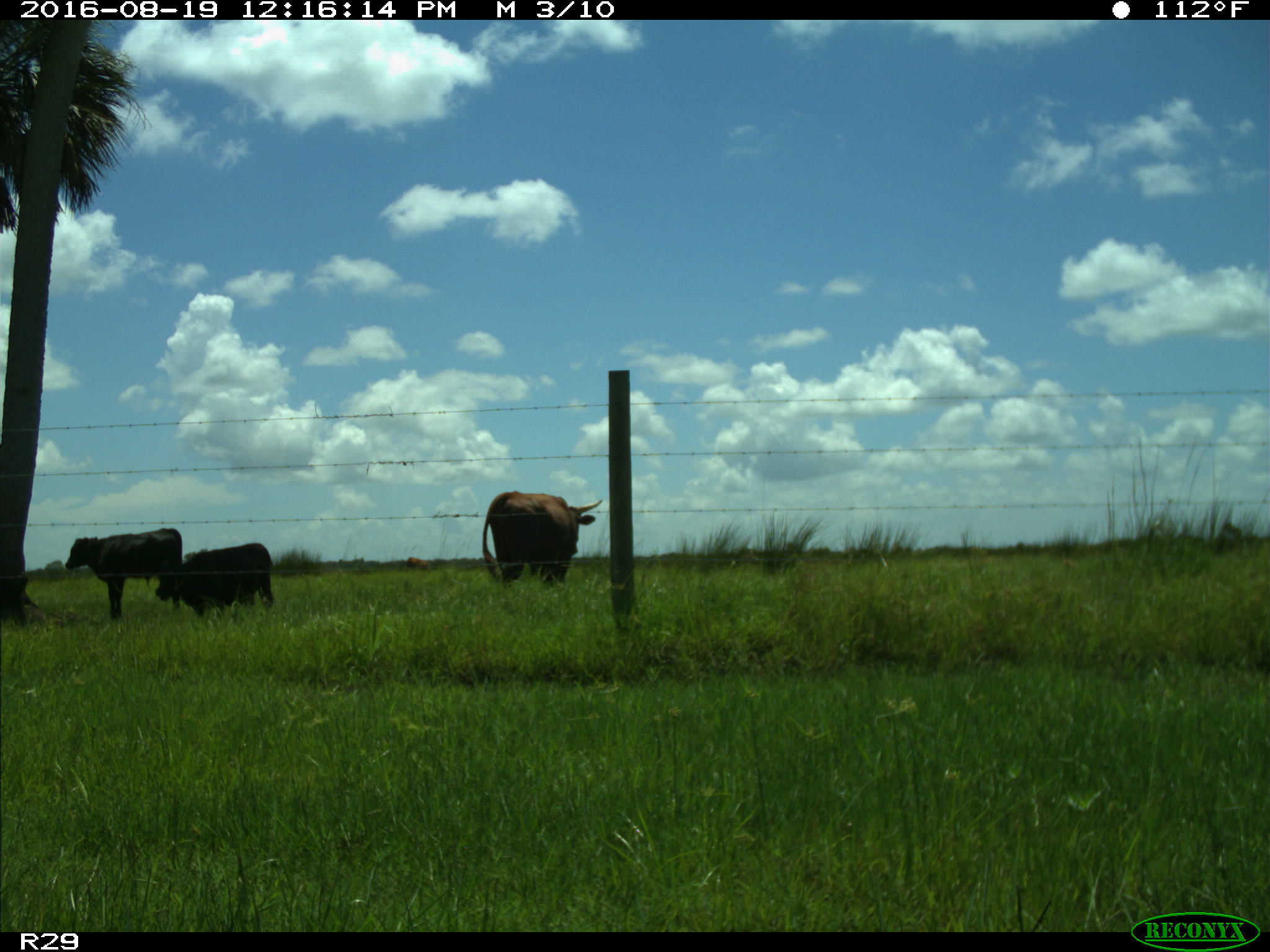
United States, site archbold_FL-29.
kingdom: Animalia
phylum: Chordata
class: Mammalia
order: Artiodactyla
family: Bovidae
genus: Bos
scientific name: Bos taurus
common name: domestic cow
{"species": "Bos taurus (domestic cow)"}